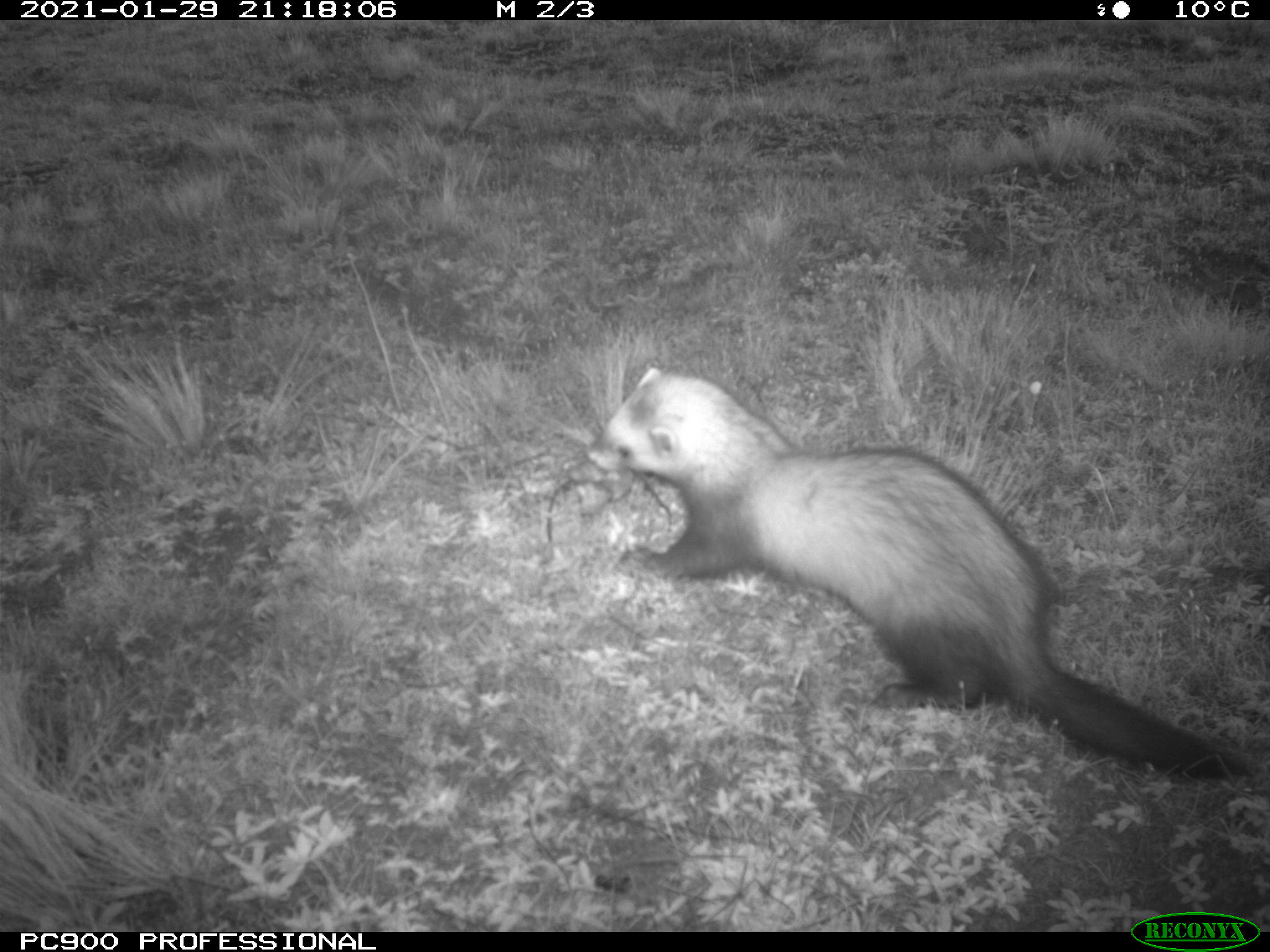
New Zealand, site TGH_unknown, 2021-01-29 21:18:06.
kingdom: Animalia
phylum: Chordata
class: Mammalia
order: Carnivora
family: Mustelidae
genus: Mustela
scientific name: Mustela furo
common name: ferret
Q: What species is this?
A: Ferret (Mustela furo).